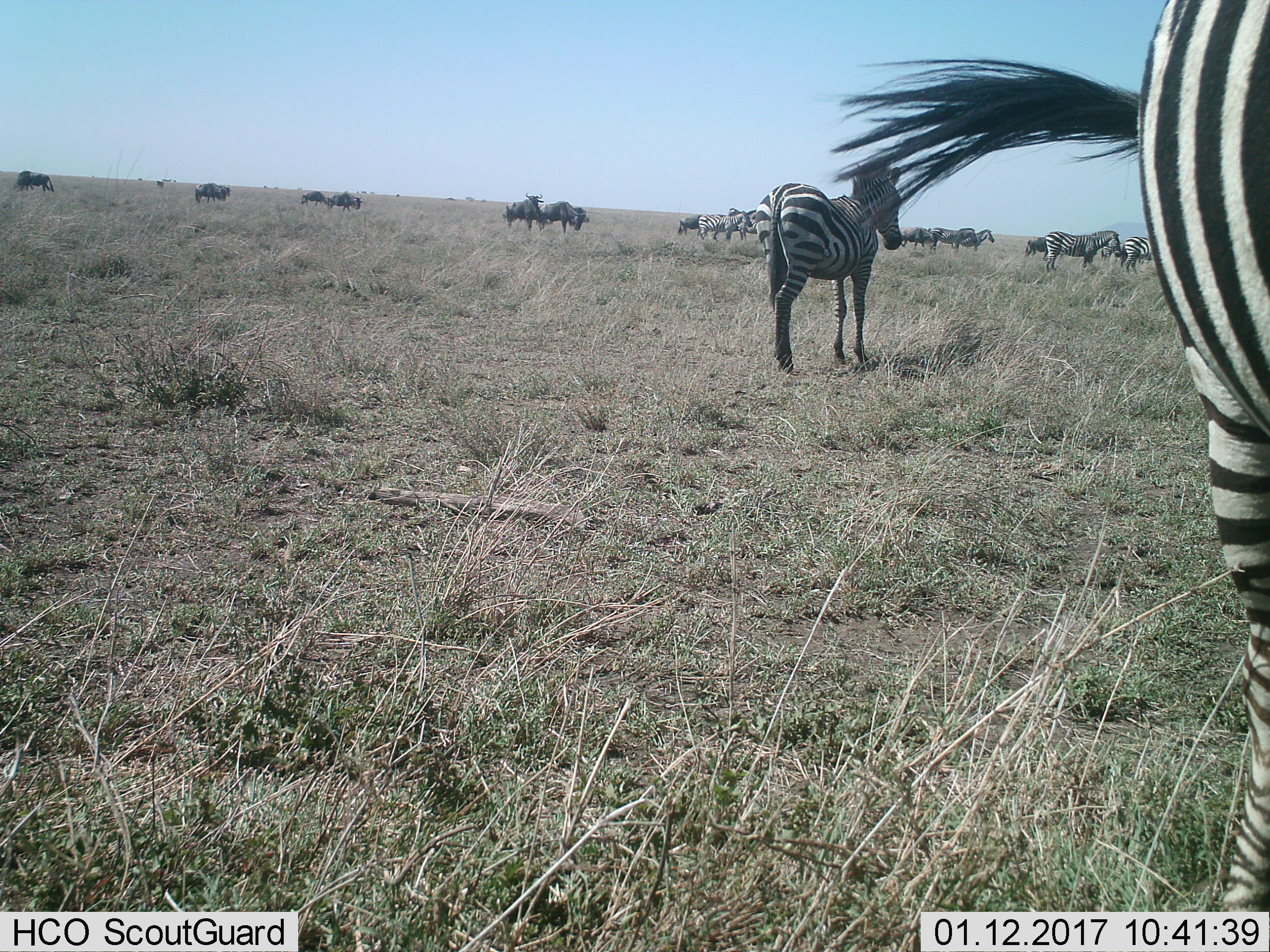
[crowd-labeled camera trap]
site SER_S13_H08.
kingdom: Animalia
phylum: Chordata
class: Mammalia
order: Artiodactyla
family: Bovidae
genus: Connochaetes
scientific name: Connochaetes taurinus taurinus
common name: blue wildebeest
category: wildebeestblue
Wildebeestblue (blue wildebeest) (Connochaetes taurinus taurinus), count 10. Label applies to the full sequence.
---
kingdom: Animalia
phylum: Chordata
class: Mammalia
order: Perissodactyla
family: Equidae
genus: Equus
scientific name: Equus quagga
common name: plains zebra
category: zebraplains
Zebraplains (plains zebra) (Equus quagga), count 11-50. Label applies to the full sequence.